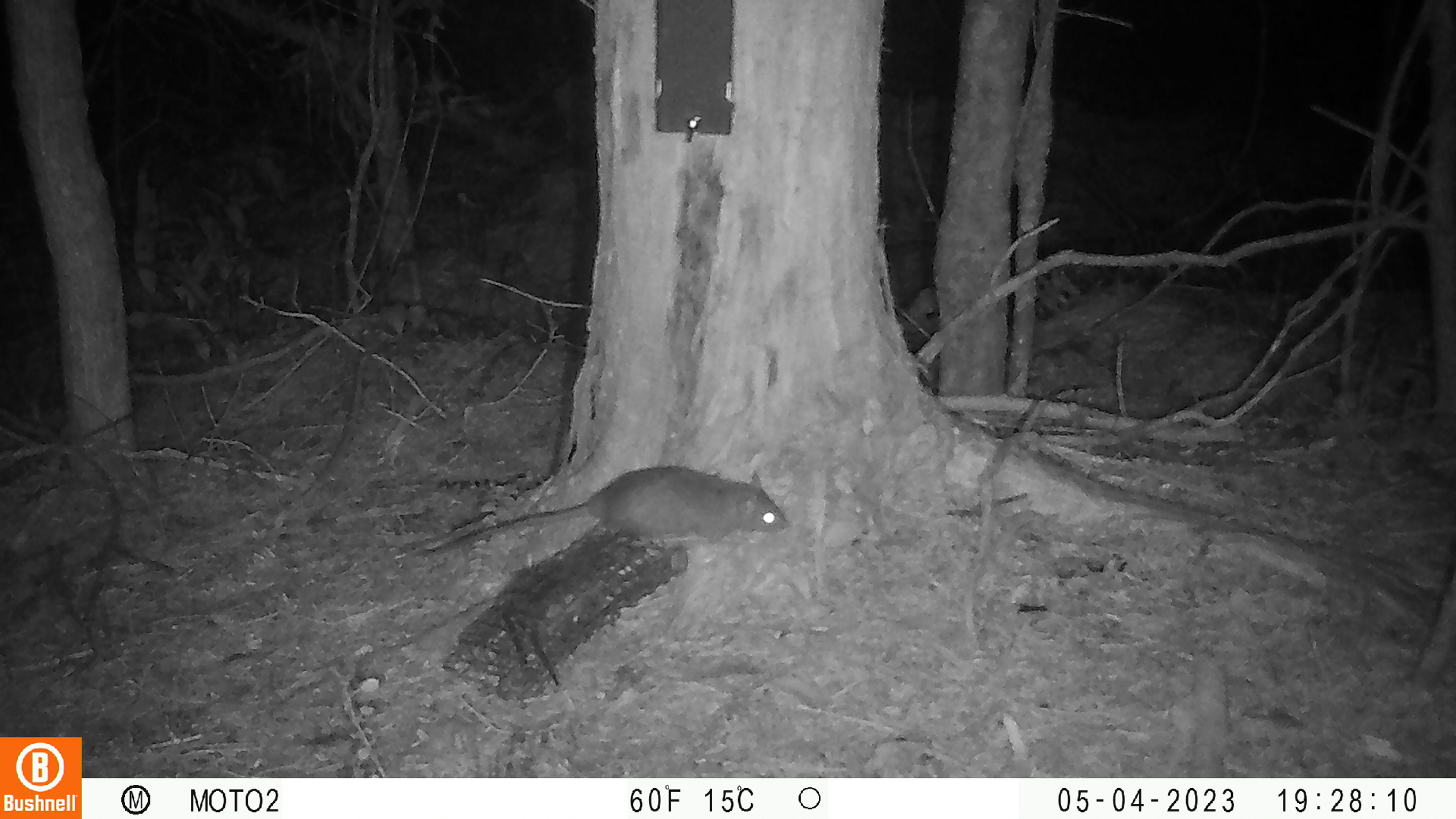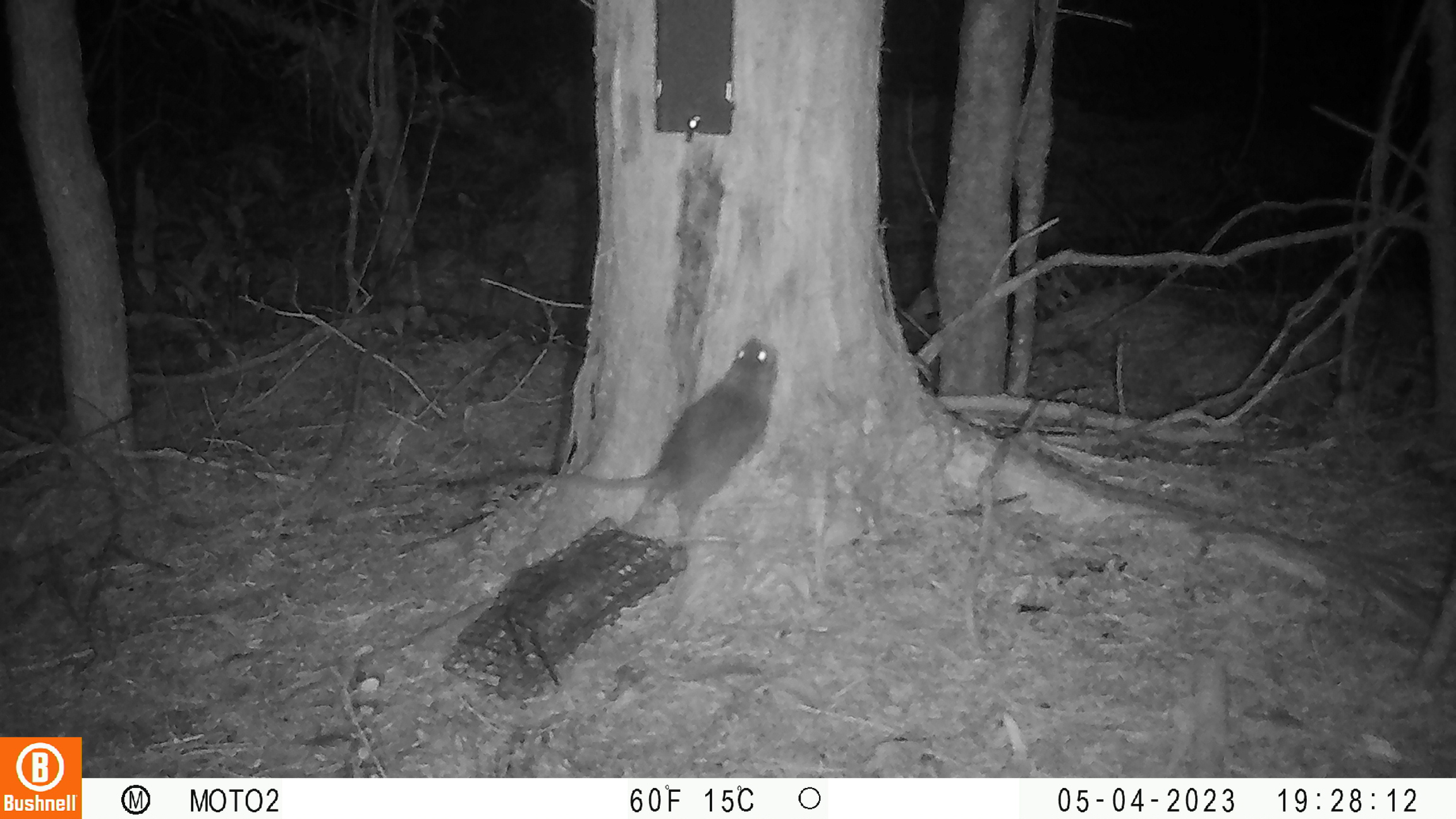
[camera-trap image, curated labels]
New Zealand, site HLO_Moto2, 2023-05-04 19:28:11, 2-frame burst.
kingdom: Animalia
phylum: Chordata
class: Mammalia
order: Rodentia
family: Muridae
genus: Rattus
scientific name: Rattus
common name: rat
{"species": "rat (Rattus)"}